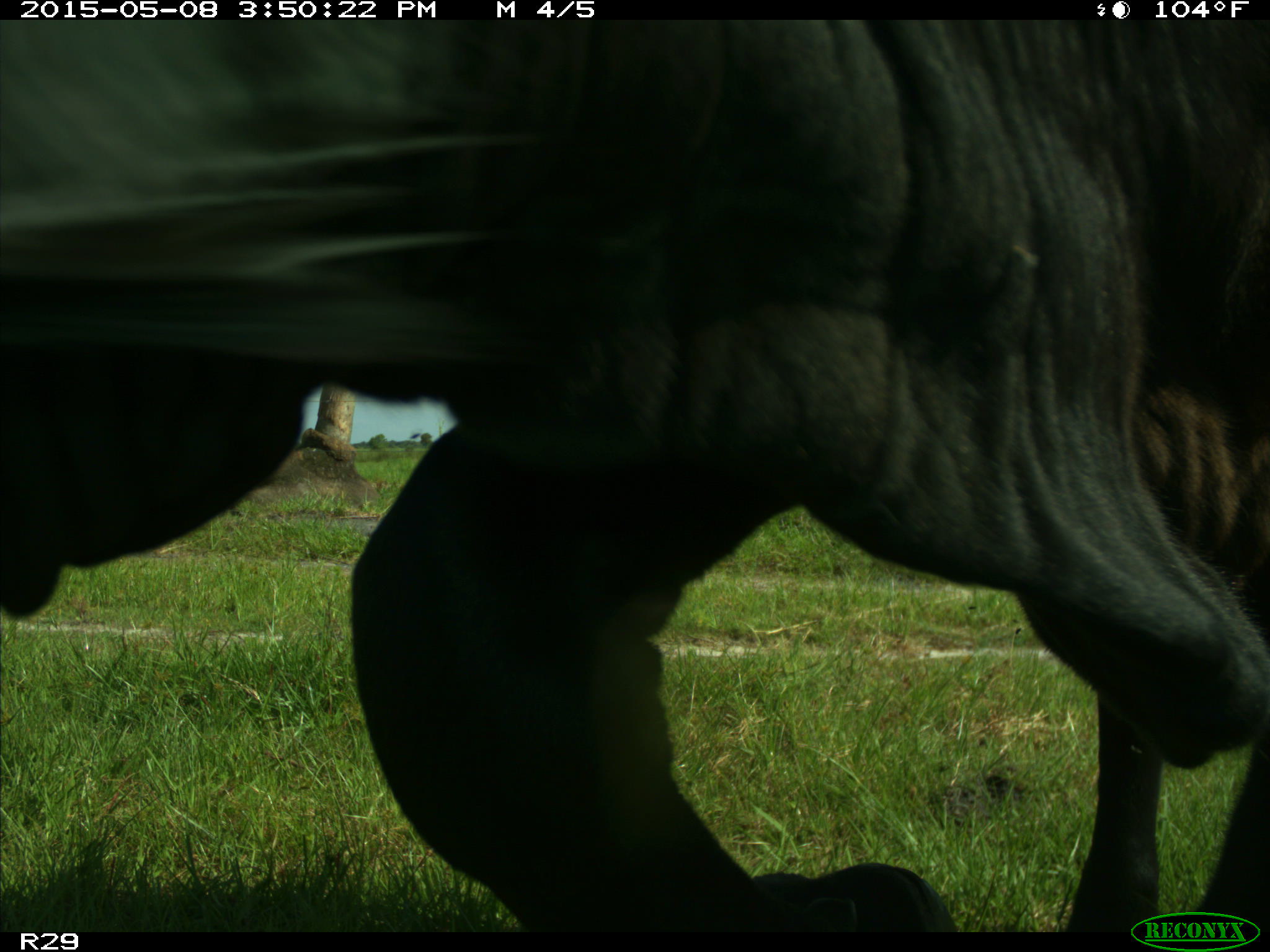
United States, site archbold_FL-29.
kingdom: Animalia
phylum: Chordata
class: Mammalia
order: Artiodactyla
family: Bovidae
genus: Bos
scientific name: Bos taurus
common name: domestic cow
Bos taurus (domestic cow).